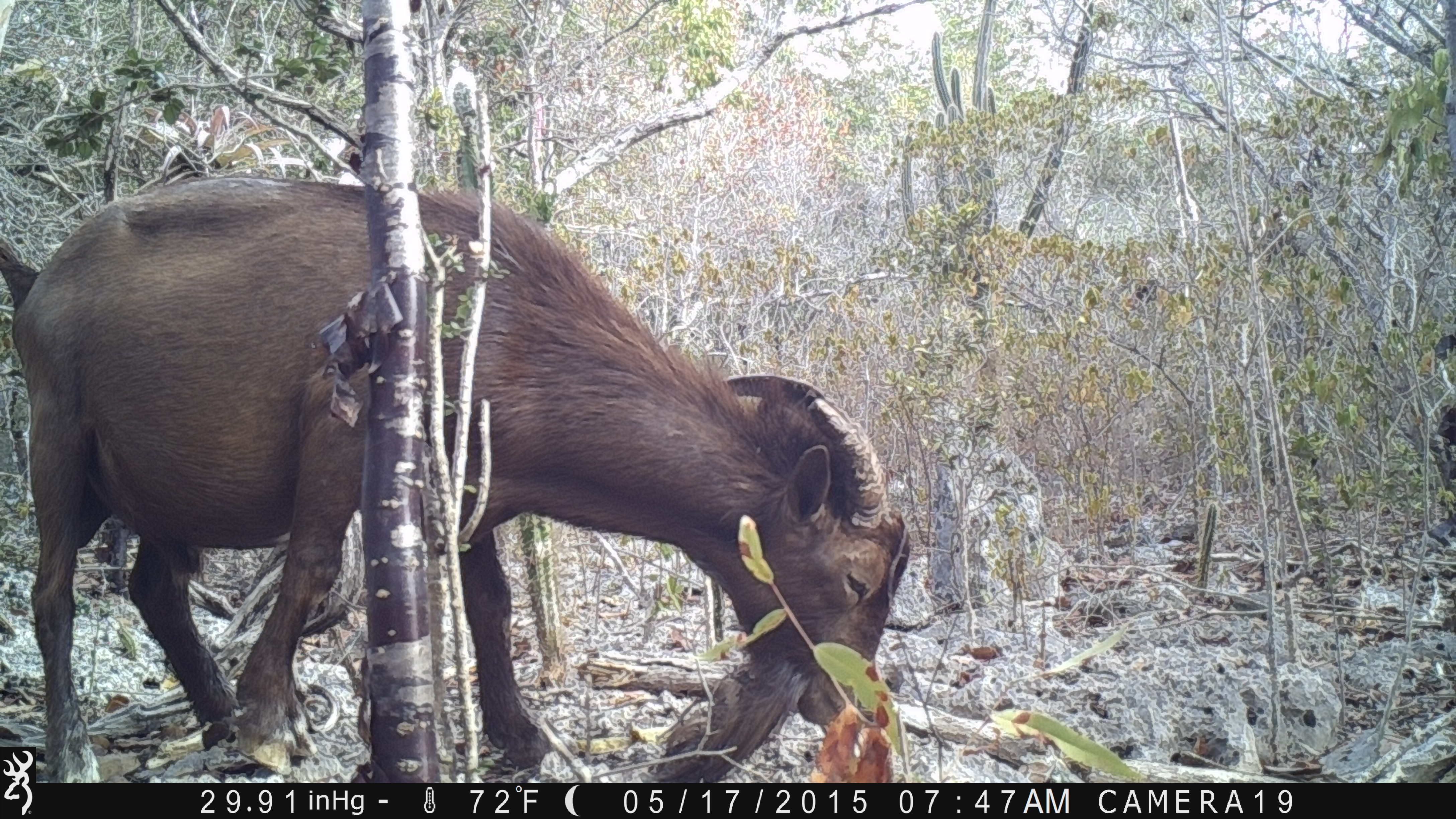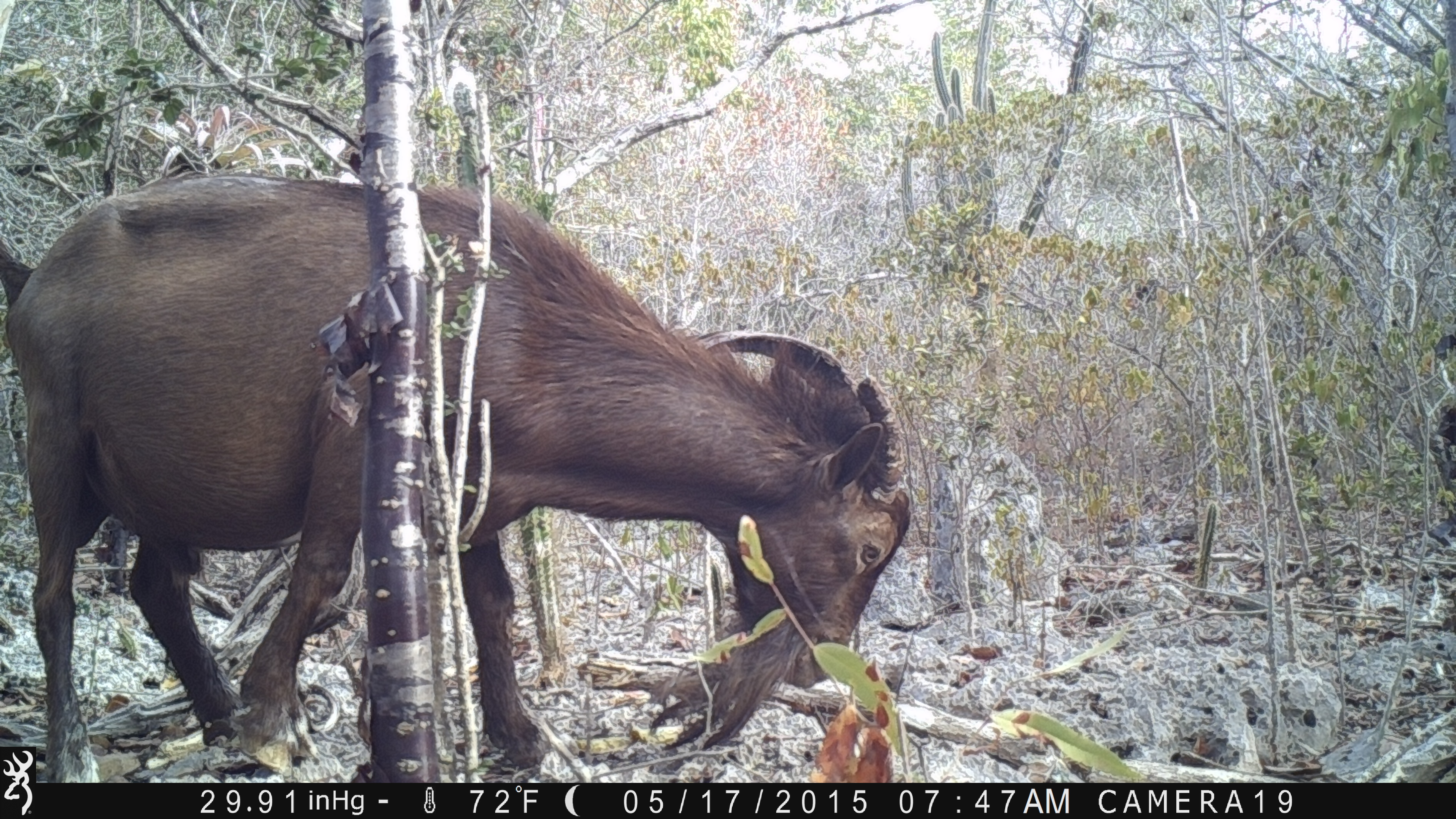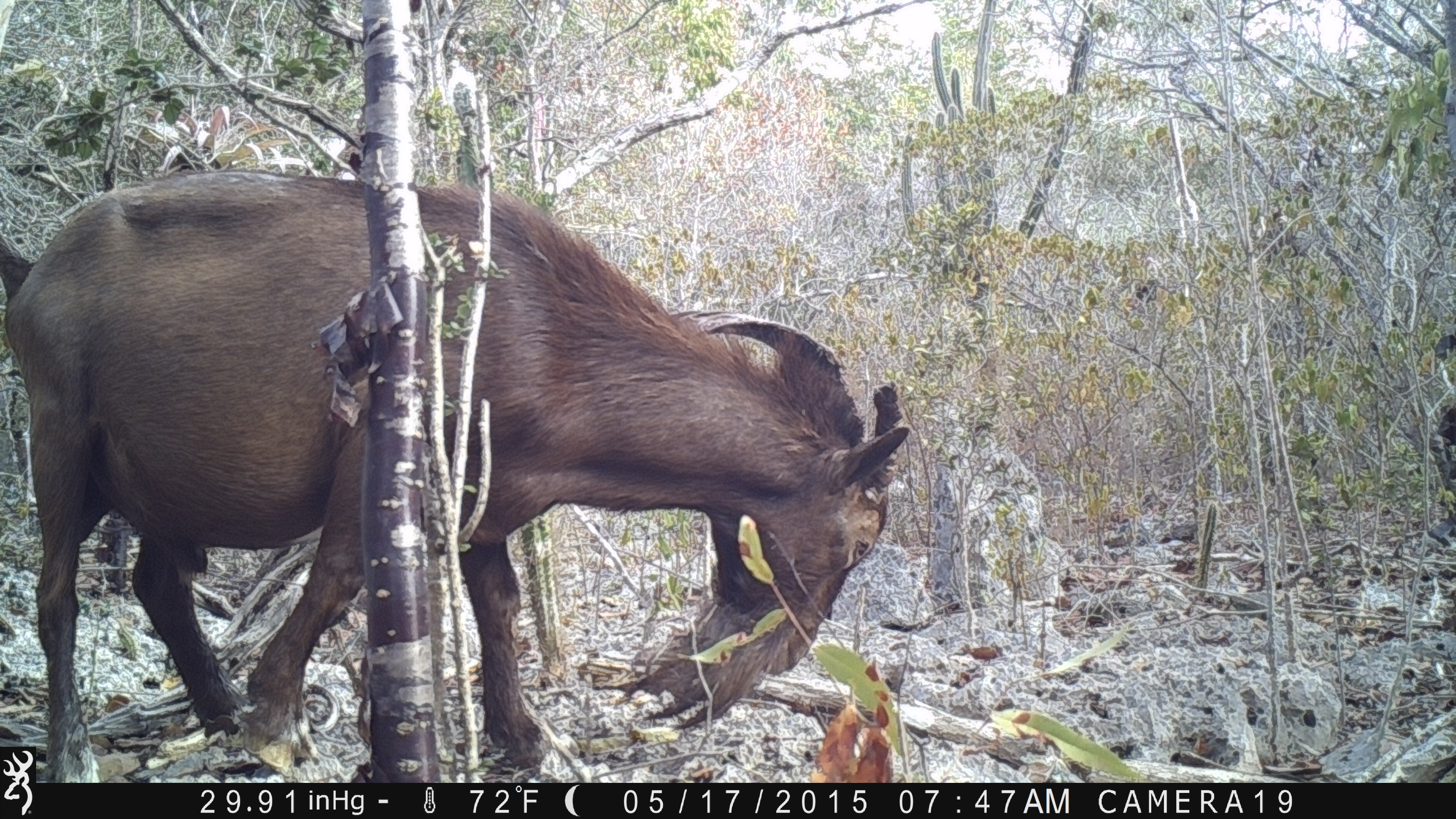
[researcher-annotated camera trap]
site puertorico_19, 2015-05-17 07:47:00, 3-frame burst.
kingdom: Animalia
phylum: Chordata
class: Mammalia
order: Artiodactyla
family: Bovidae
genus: Capra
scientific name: Capra hircus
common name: goat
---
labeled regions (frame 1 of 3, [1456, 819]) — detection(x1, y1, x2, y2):
goat: detection(6, 170, 907, 781)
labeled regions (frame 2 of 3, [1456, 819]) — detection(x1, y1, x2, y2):
goat: detection(2, 170, 908, 776)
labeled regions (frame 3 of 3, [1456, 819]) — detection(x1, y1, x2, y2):
goat: detection(36, 171, 946, 779)